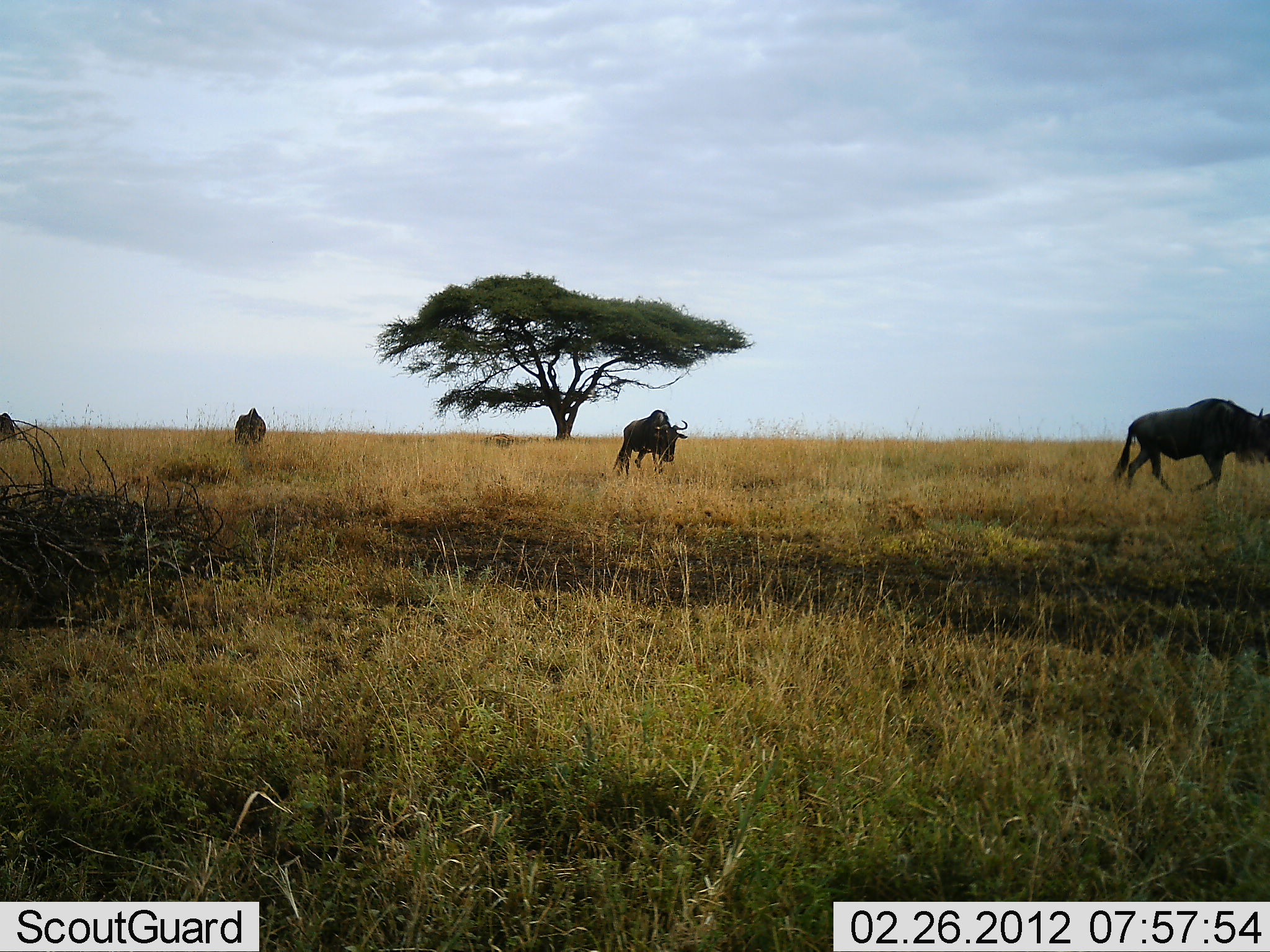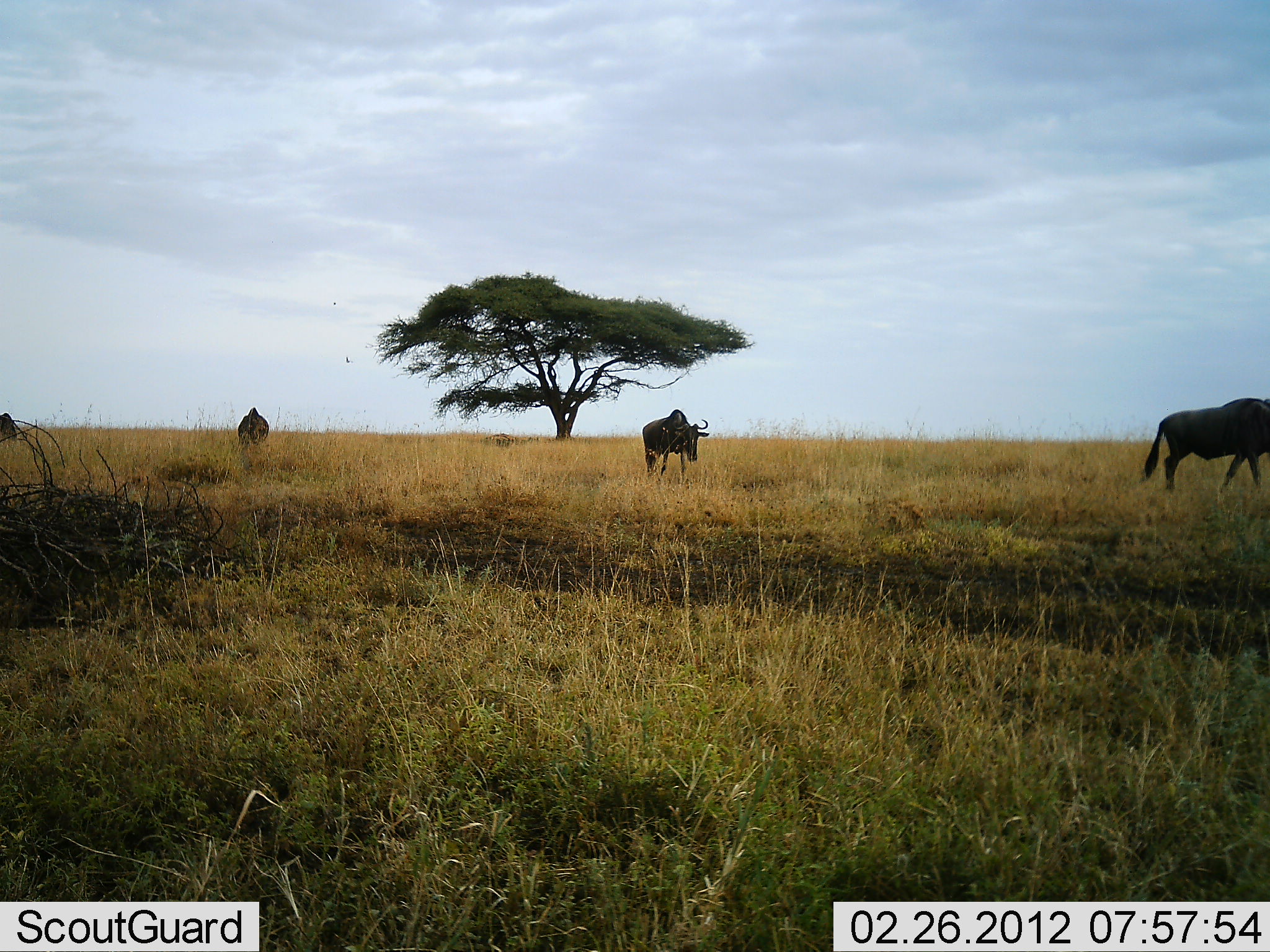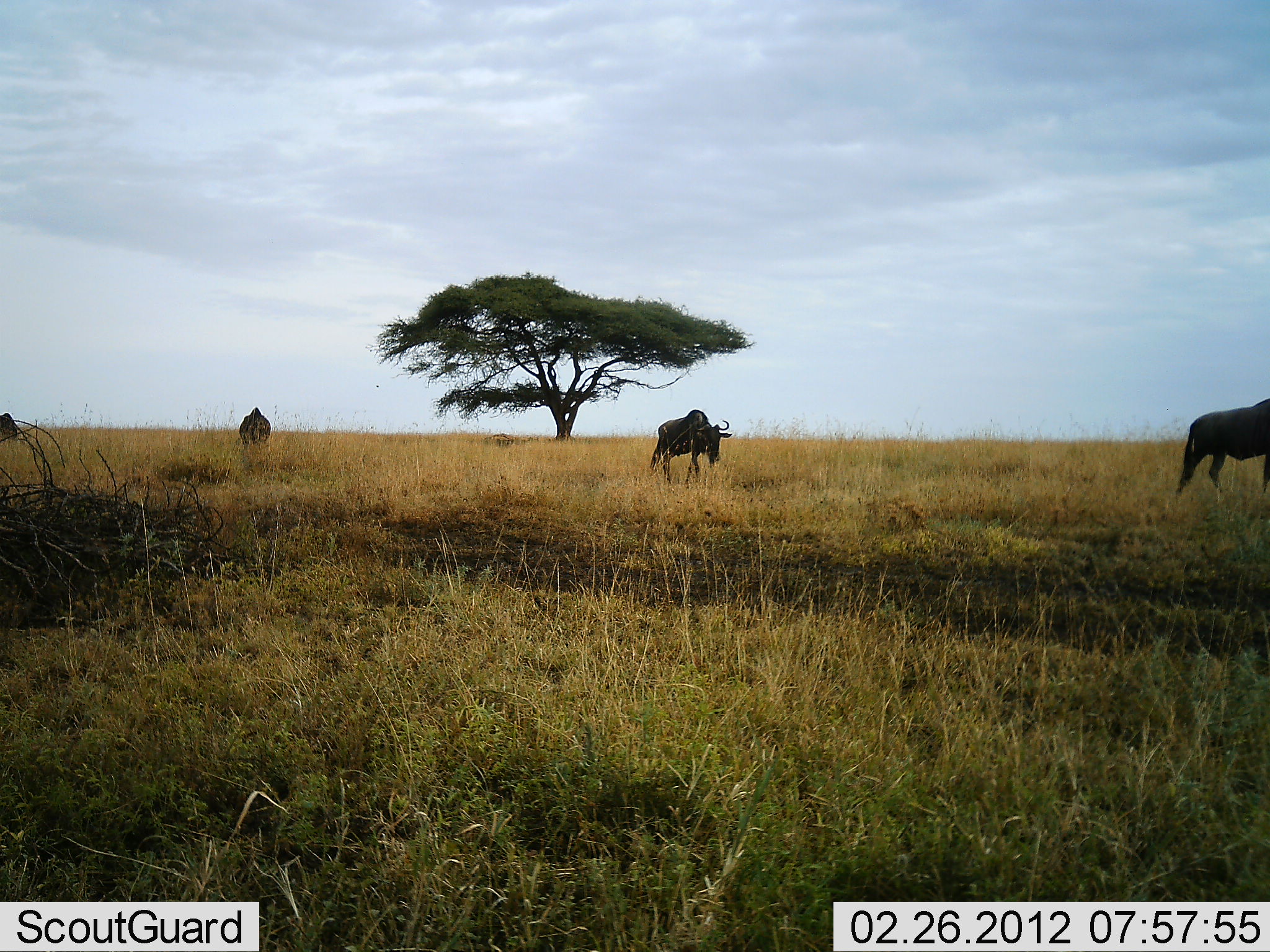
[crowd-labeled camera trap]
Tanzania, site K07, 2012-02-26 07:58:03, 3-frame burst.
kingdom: Animalia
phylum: Chordata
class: Mammalia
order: Artiodactyla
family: Bovidae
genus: Connochaetes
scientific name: Connochaetes taurinus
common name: blue wildebeest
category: wildebeest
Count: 4.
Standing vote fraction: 12%.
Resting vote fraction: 6%.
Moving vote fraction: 100%.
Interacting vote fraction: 0%.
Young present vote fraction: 0%.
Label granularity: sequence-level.